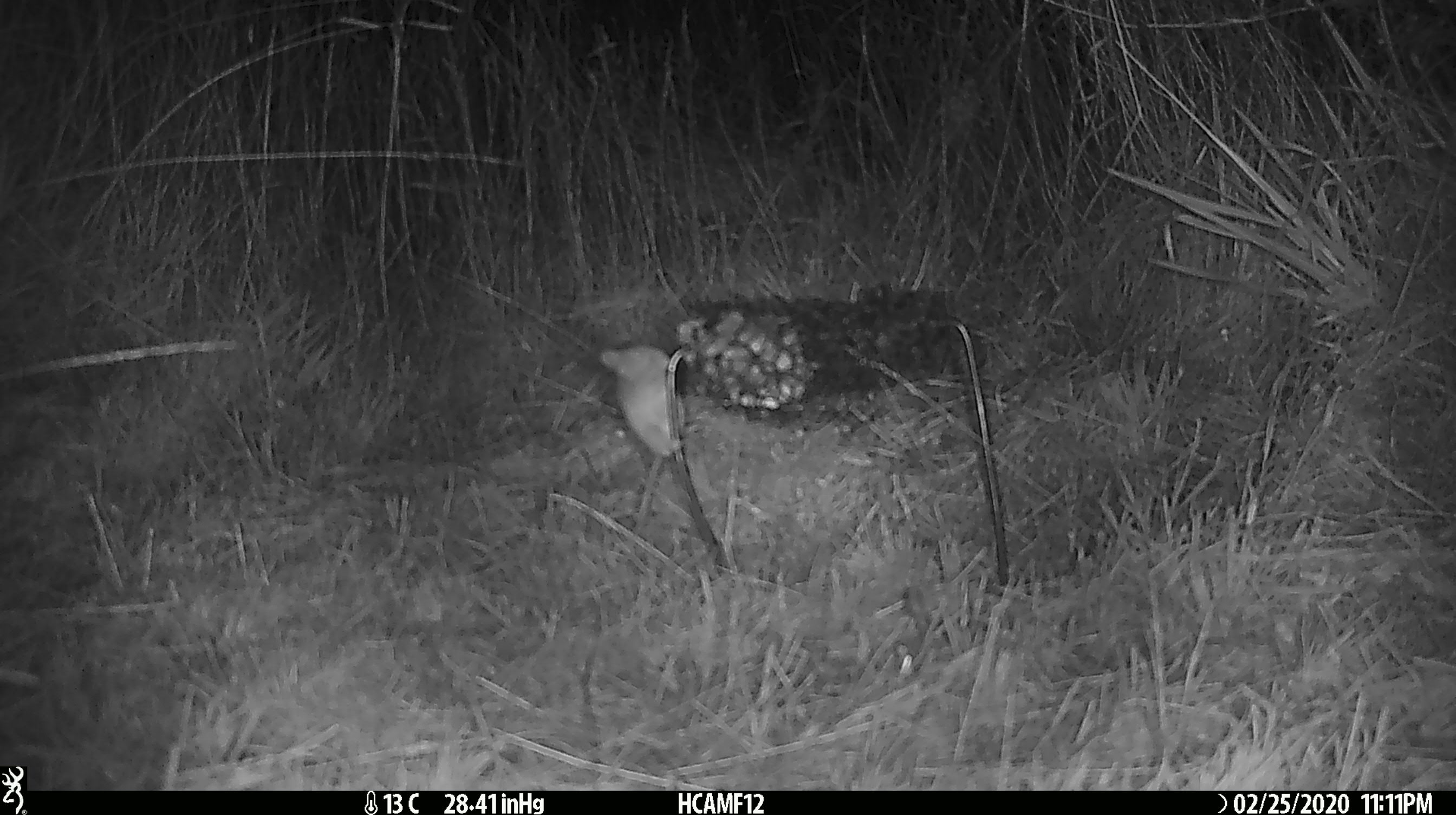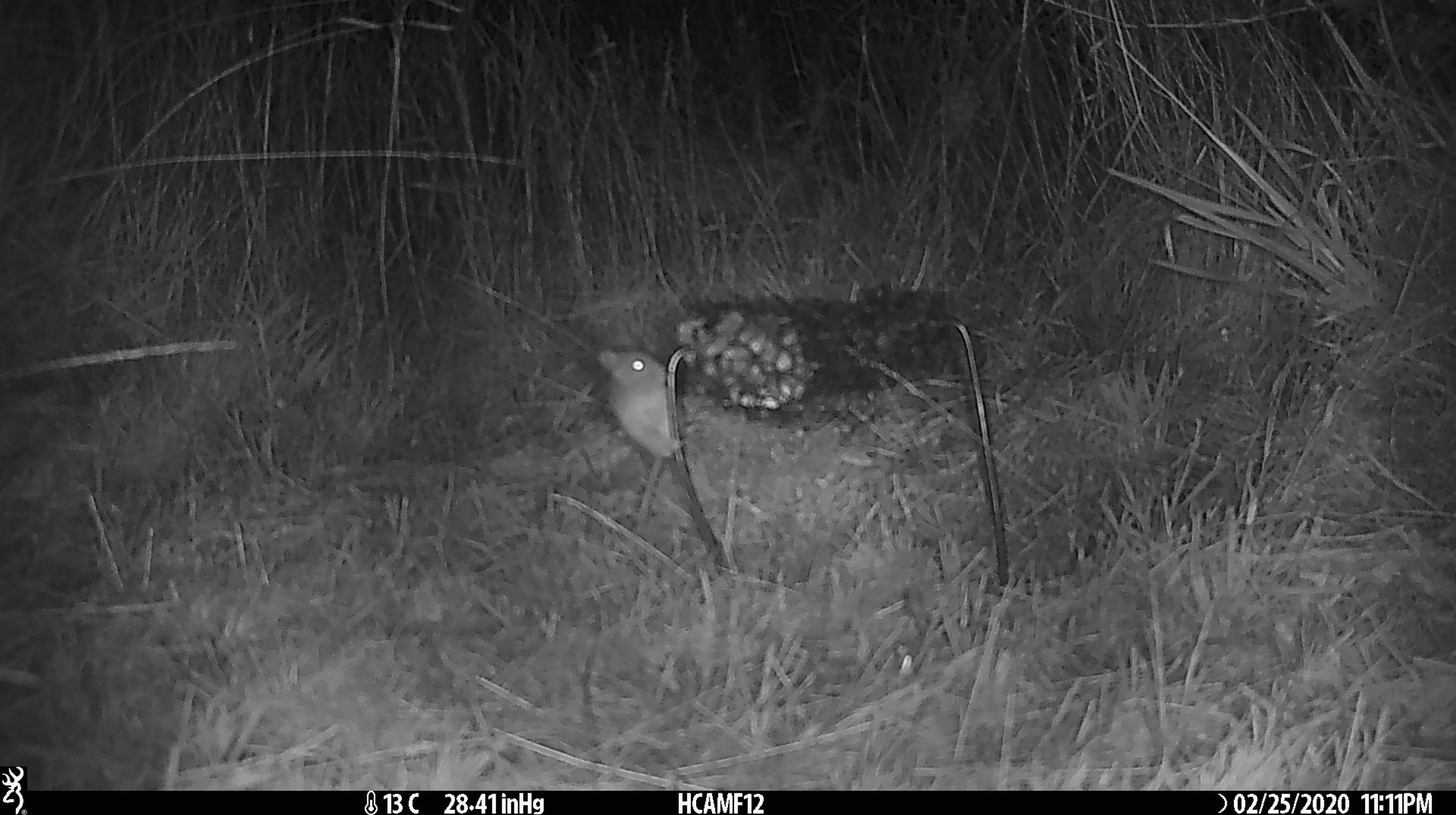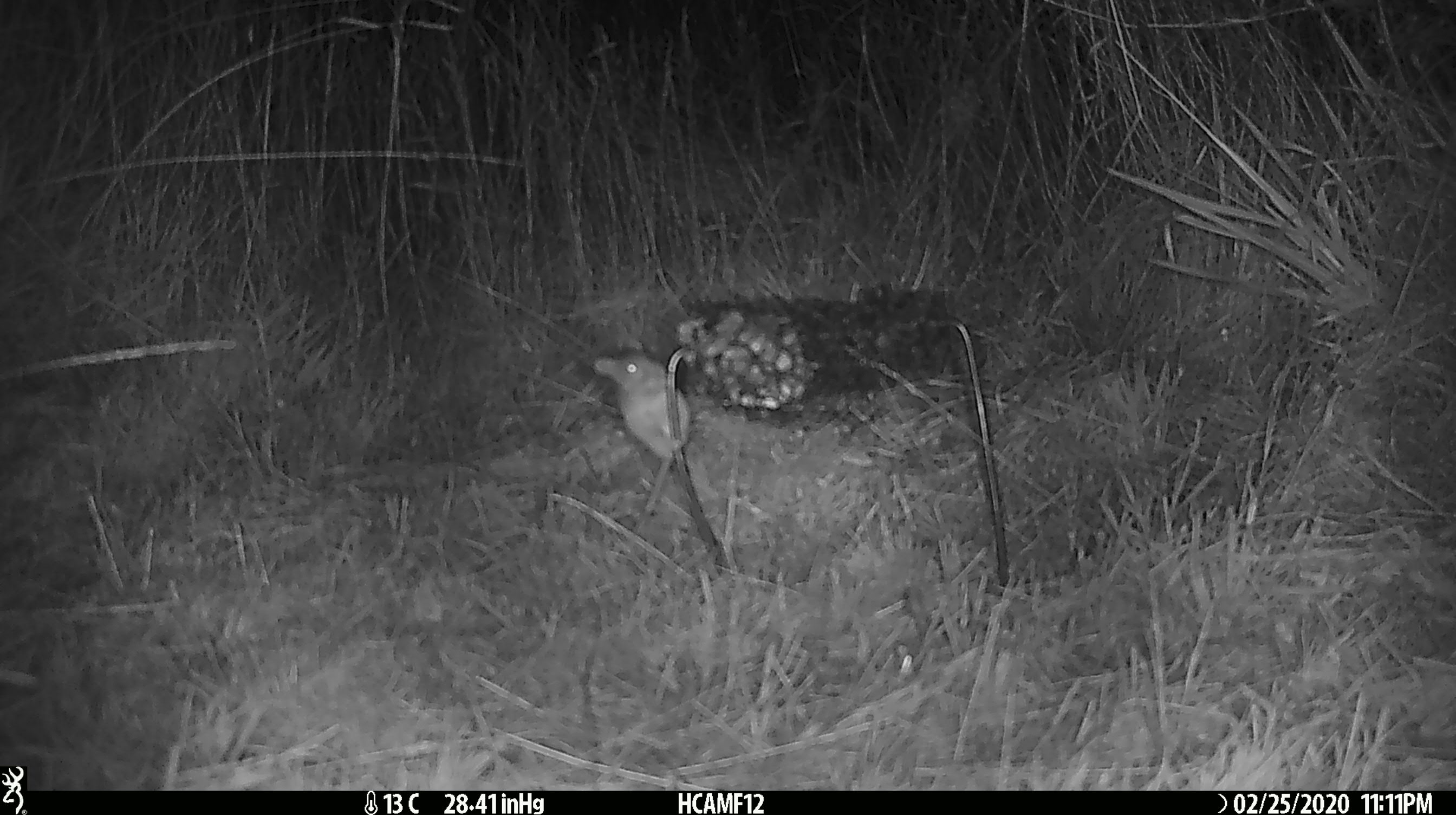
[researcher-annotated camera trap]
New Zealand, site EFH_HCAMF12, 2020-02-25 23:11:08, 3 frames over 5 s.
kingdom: Animalia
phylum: Chordata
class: Mammalia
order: Rodentia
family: Muridae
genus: Mus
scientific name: Mus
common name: mouse